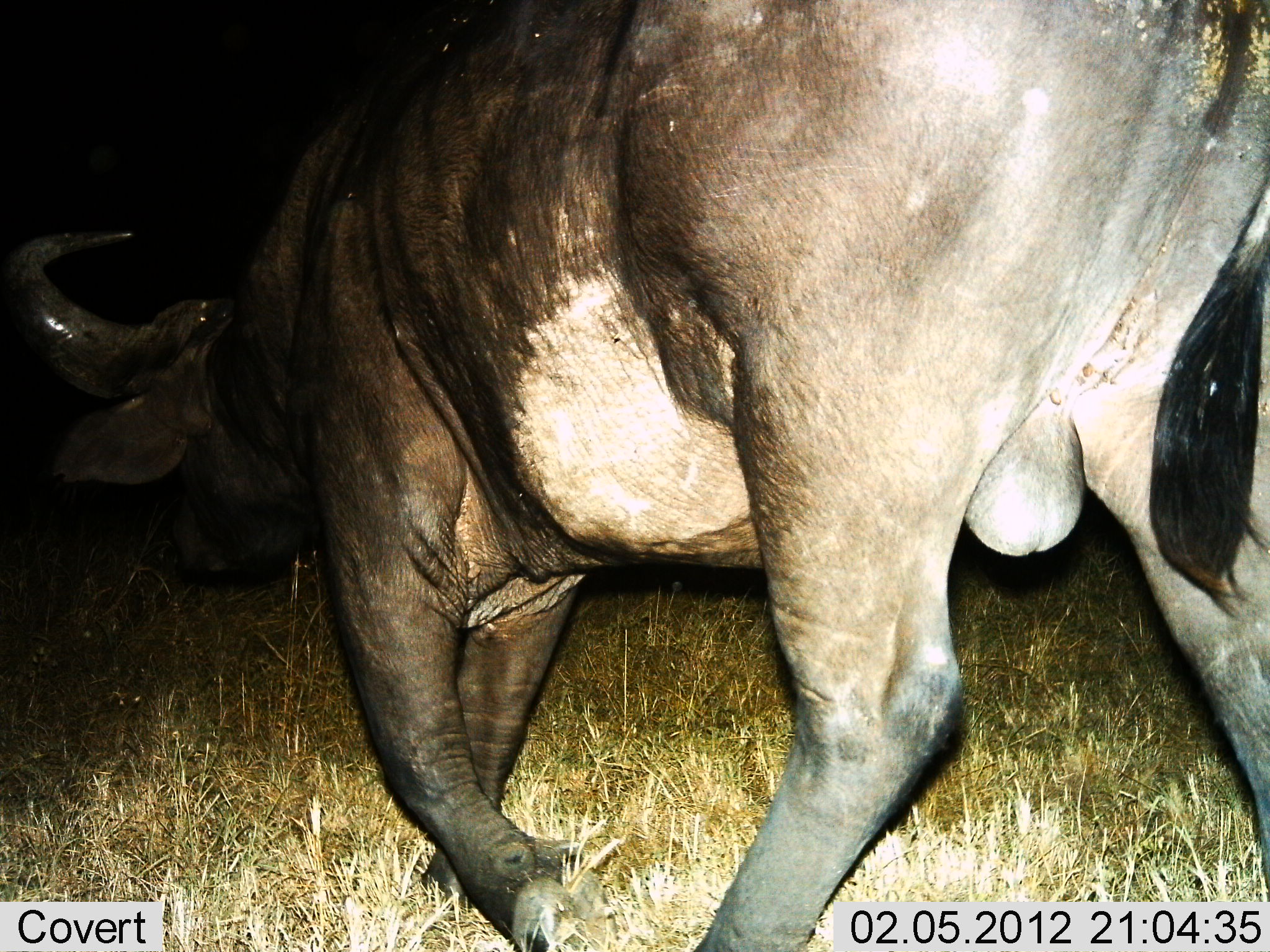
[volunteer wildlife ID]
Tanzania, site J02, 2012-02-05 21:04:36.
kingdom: Animalia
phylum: Chordata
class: Mammalia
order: Artiodactyla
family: Bovidae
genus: Syncerus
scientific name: Syncerus caffer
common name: cape buffalo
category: buffalo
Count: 1.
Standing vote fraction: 4%.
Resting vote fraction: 0%.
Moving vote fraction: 96%.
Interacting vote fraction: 0%.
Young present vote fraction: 0%.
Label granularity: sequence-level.